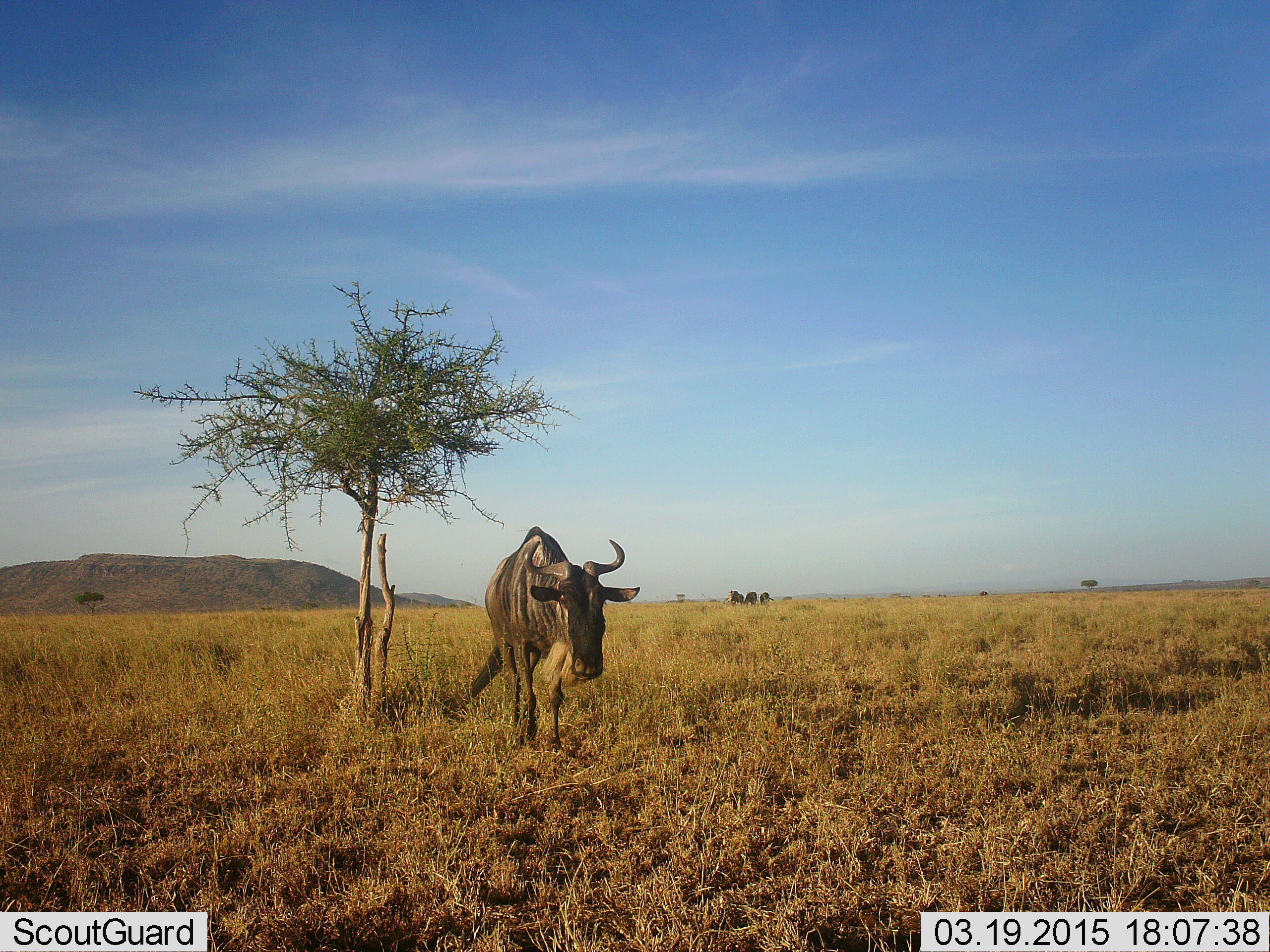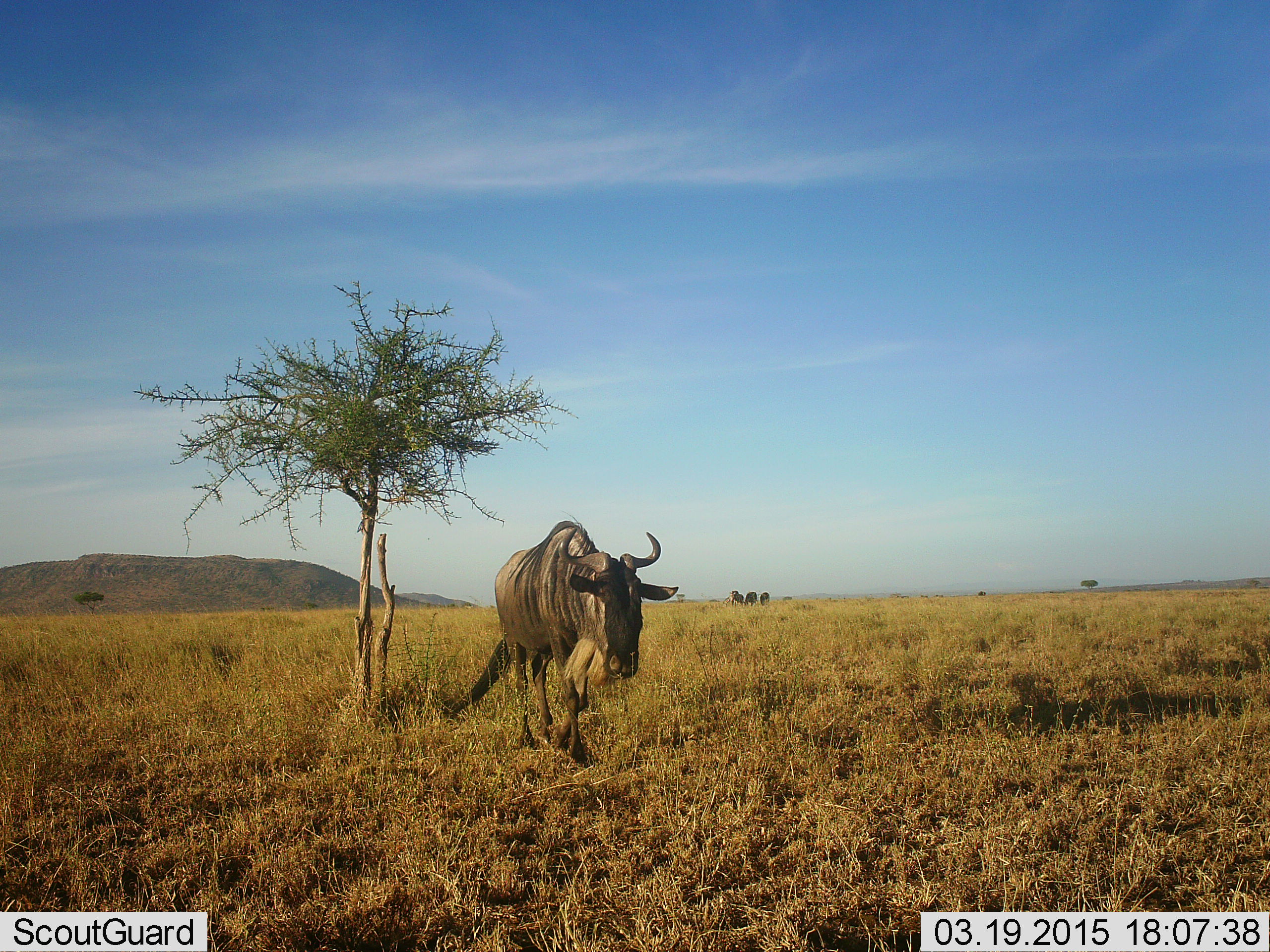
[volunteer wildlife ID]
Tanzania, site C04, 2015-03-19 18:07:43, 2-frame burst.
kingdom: Animalia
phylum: Chordata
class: Mammalia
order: Artiodactyla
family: Bovidae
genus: Connochaetes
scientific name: Connochaetes taurinus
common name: blue wildebeest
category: wildebeest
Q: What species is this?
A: Wildebeest (blue wildebeest) (Connochaetes taurinus).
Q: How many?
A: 4.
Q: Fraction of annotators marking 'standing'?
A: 30%.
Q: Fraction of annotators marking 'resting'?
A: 10%.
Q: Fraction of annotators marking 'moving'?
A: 80%.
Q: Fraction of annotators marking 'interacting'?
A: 0%.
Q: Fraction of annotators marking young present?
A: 0%.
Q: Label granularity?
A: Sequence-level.